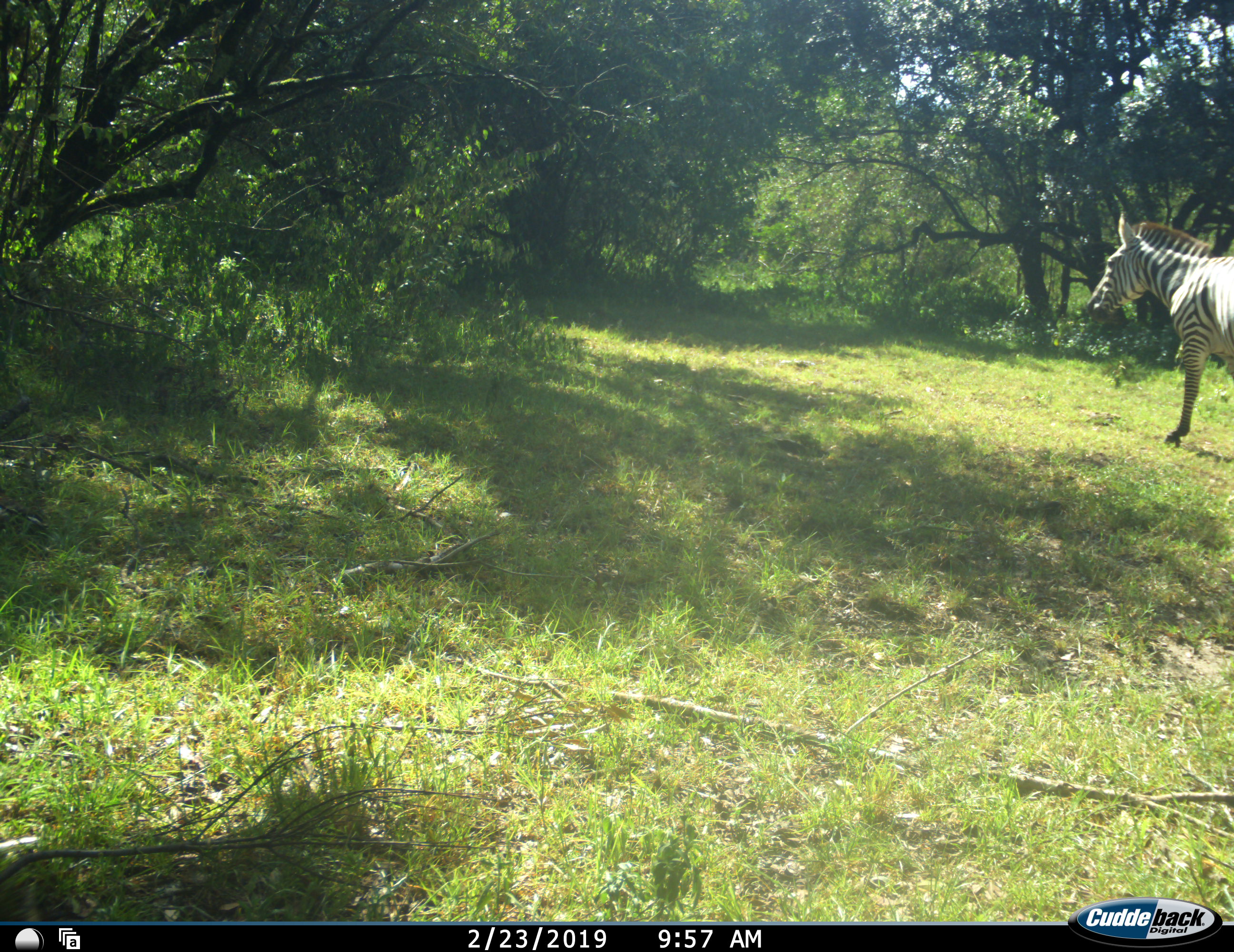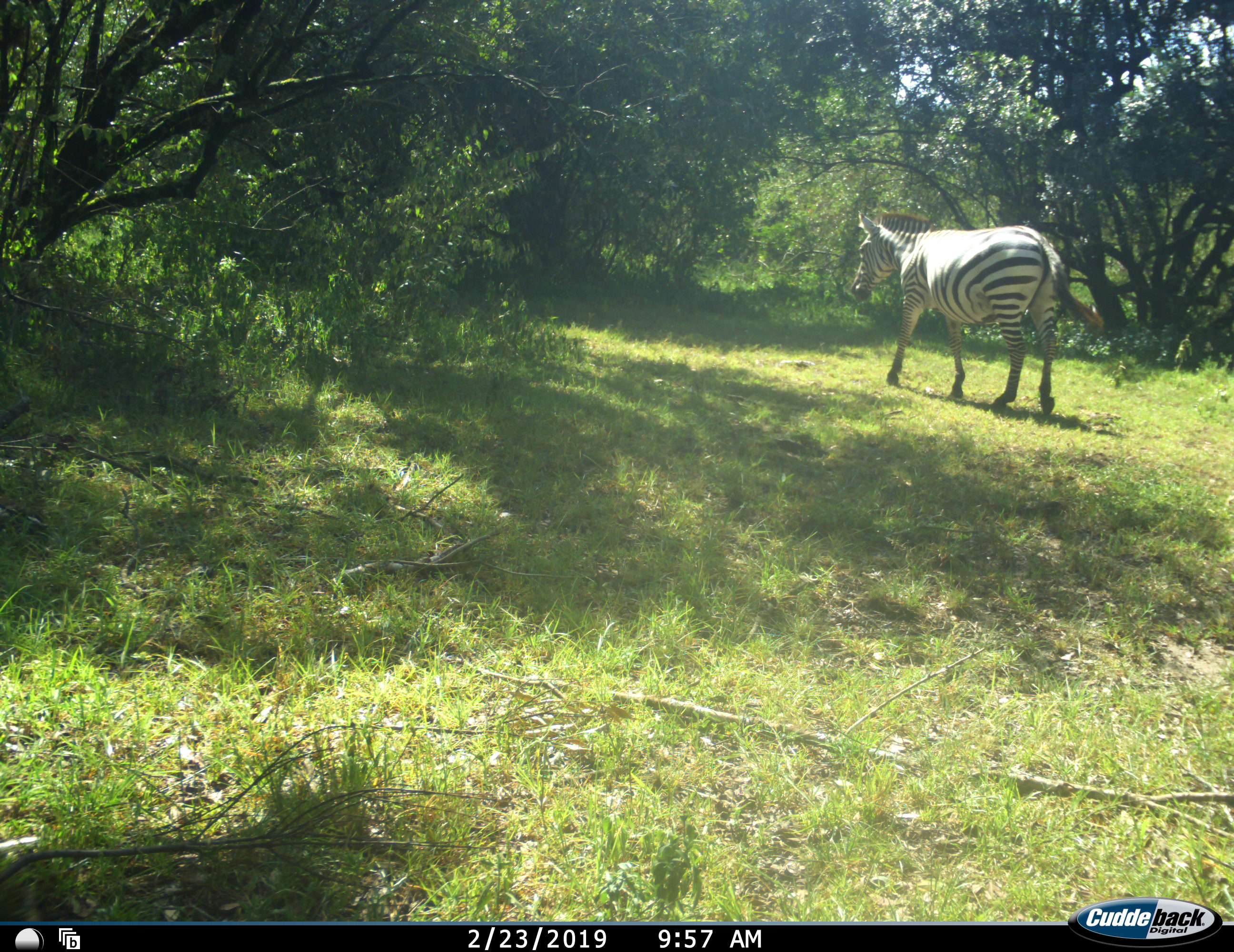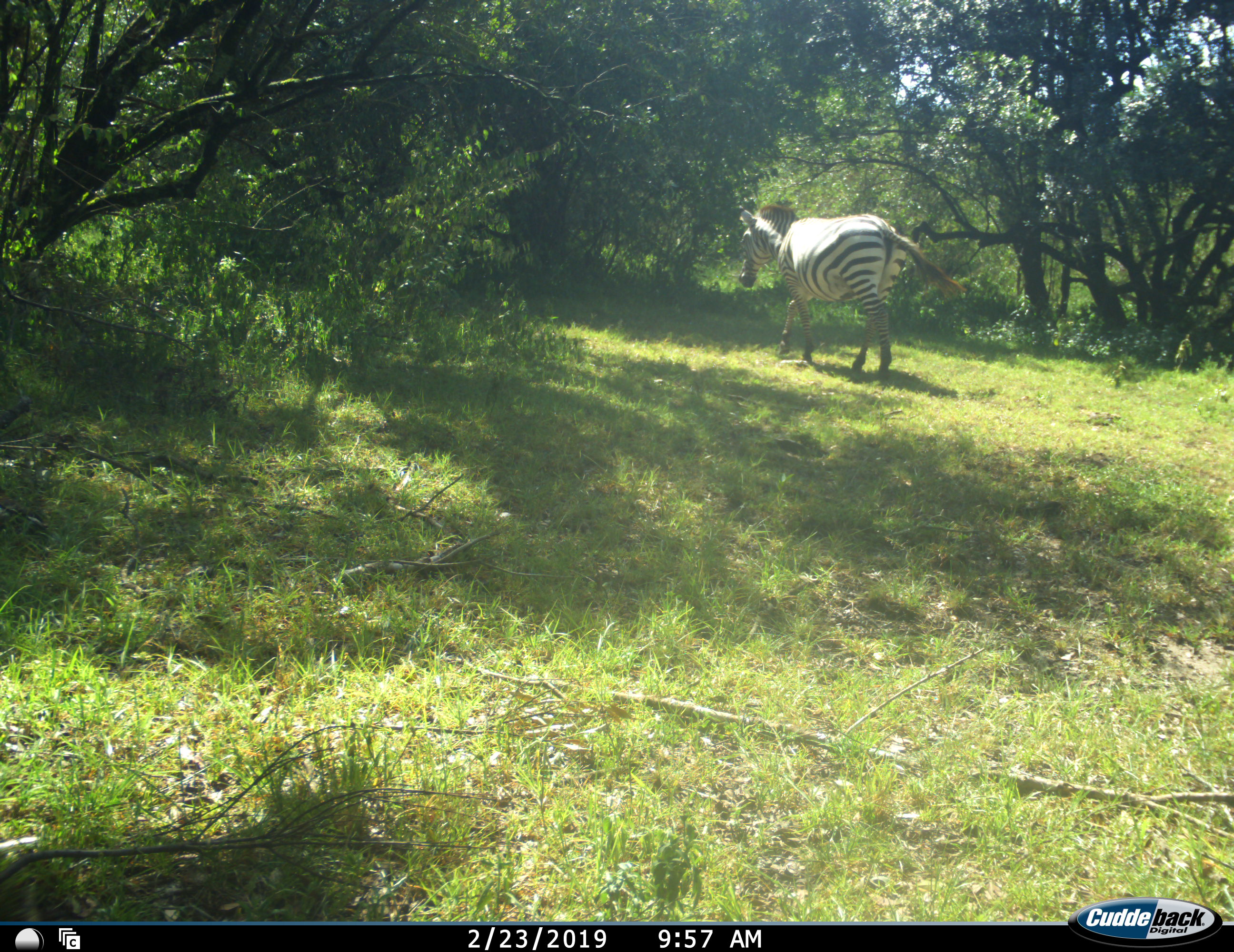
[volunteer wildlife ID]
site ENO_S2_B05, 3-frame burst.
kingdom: Animalia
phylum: Chordata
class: Mammalia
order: Perissodactyla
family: Equidae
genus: Equus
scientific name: Equus quagga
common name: plains zebra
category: zebraplains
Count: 1.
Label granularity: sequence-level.